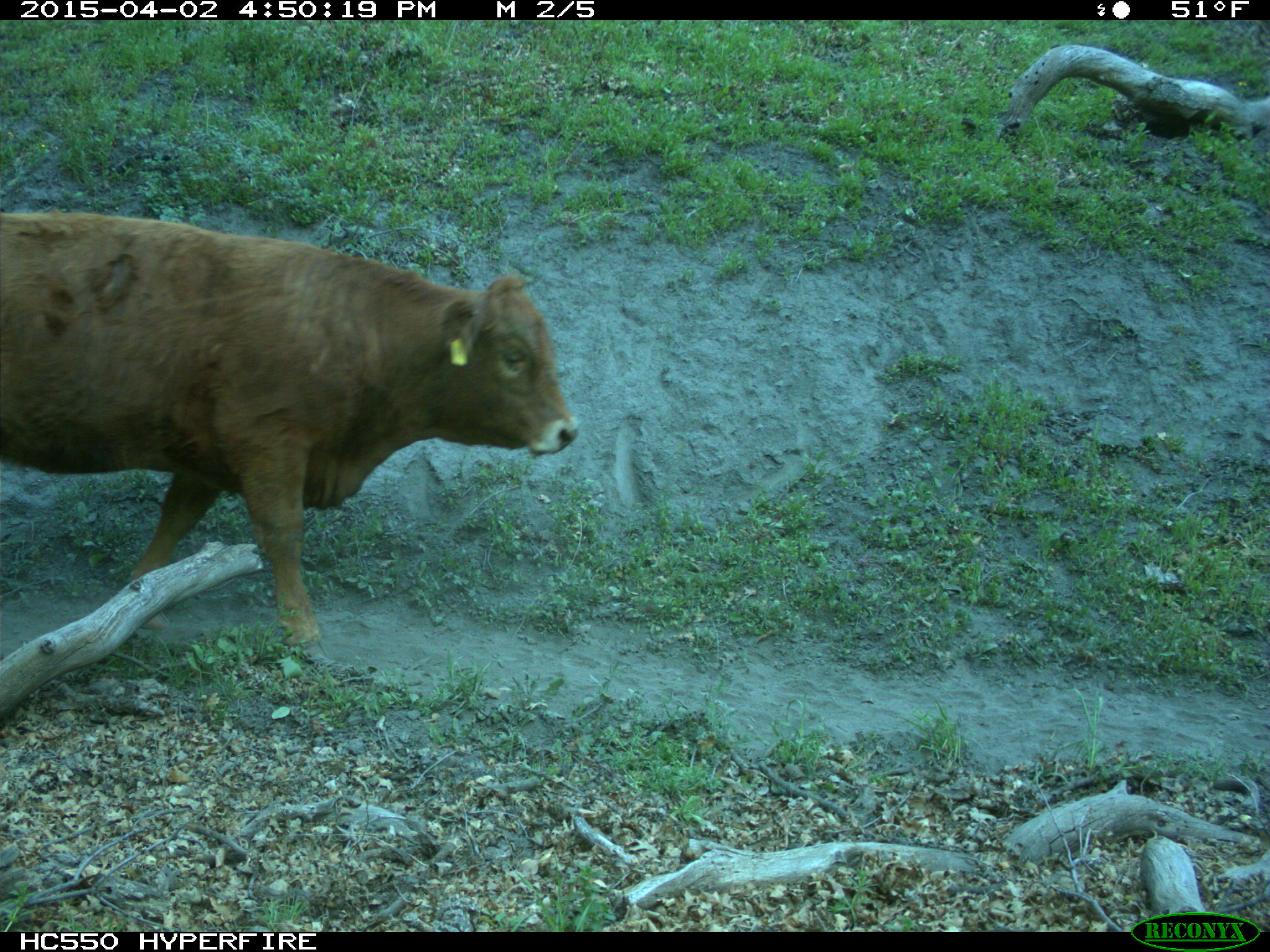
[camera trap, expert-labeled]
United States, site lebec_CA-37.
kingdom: Animalia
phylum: Chordata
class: Mammalia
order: Artiodactyla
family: Bovidae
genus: Bos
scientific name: Bos taurus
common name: domestic cow